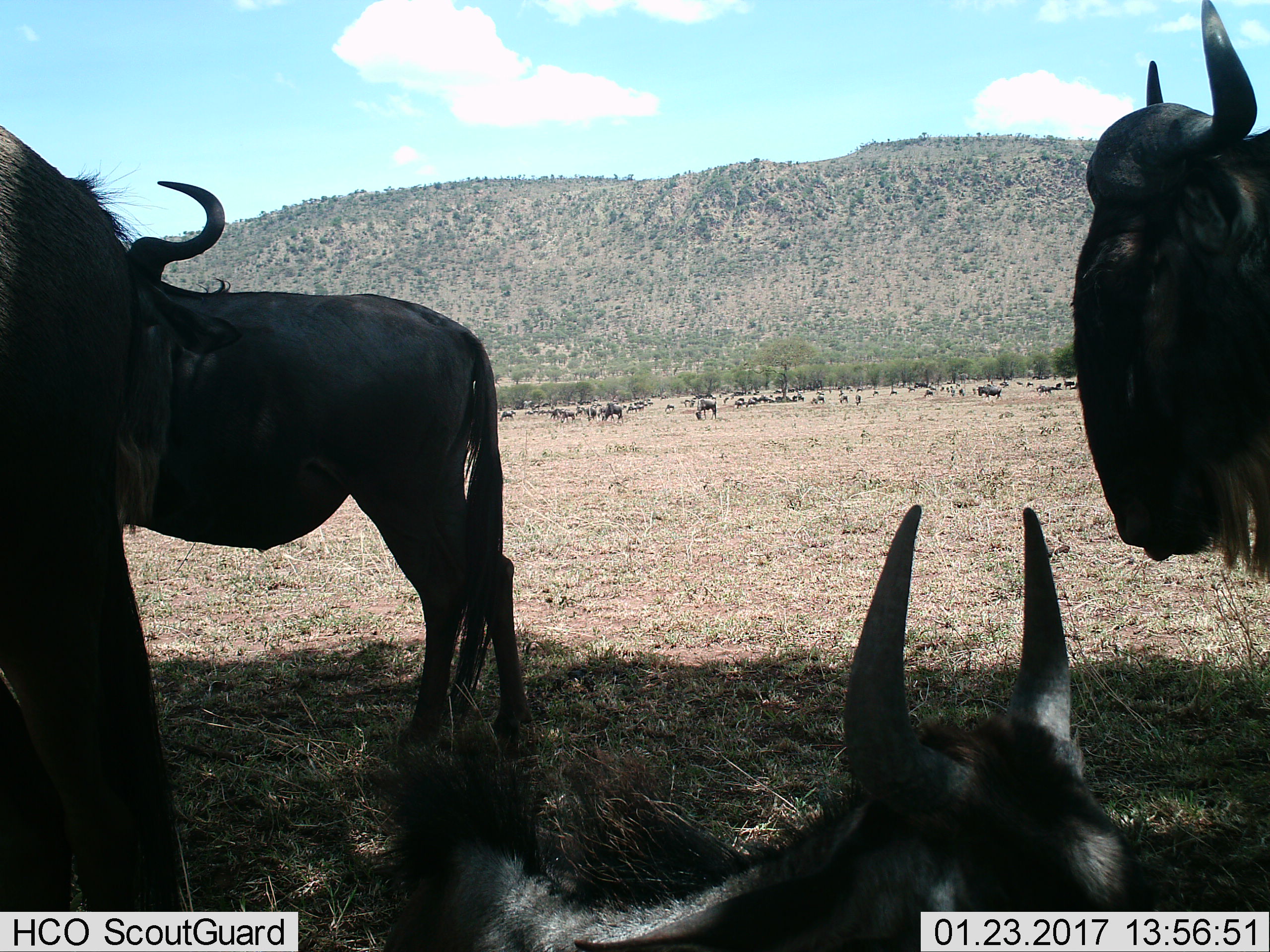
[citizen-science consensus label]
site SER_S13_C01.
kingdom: Animalia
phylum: Chordata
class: Mammalia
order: Artiodactyla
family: Bovidae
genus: Connochaetes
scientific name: Connochaetes taurinus taurinus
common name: blue wildebeest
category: wildebeestblue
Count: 11-50.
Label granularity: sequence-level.